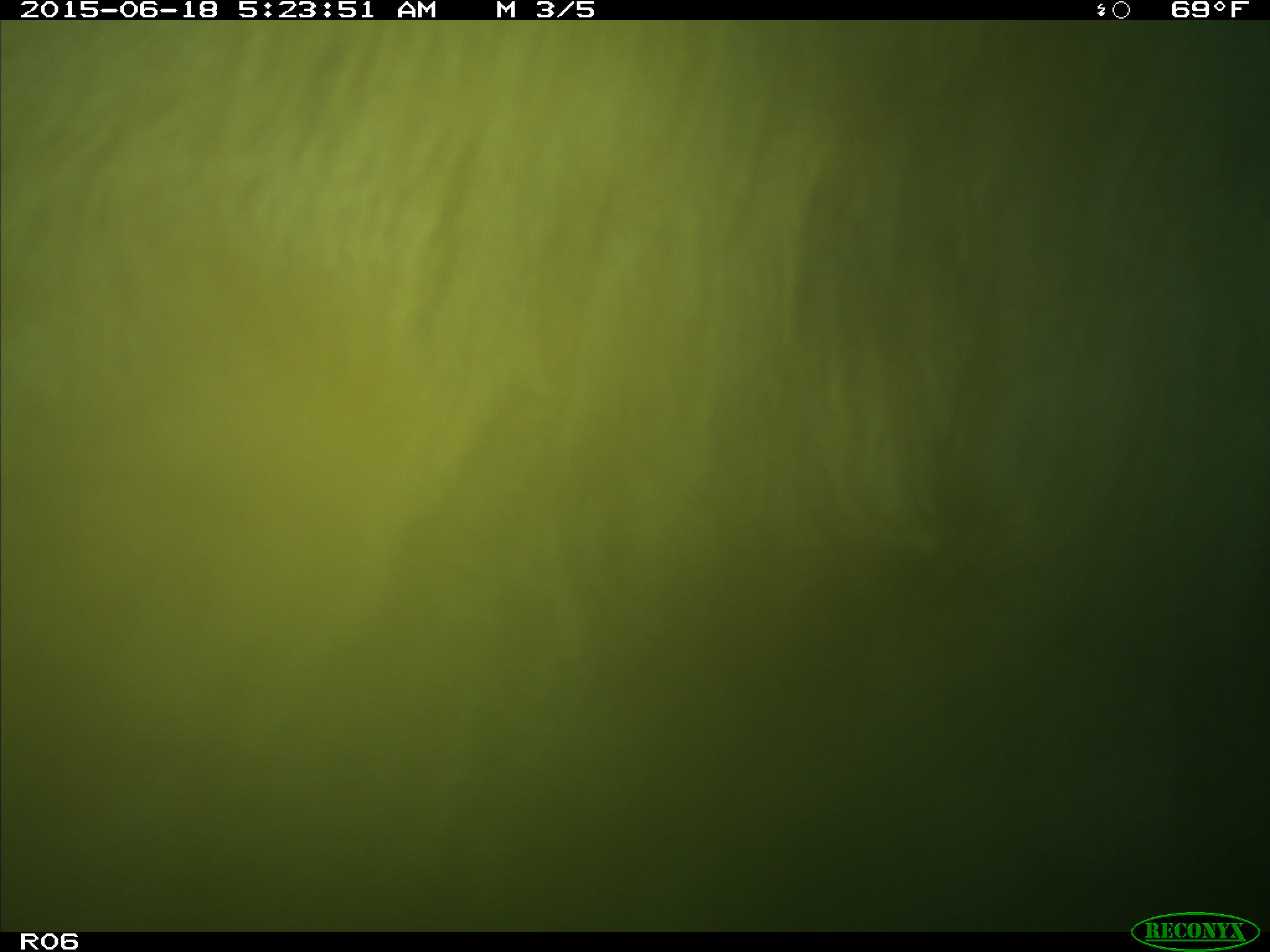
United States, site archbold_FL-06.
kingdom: Animalia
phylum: Chordata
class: Mammalia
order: Artiodactyla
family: Bovidae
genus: Bos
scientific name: Bos taurus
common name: domestic cow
Bos taurus (domestic cow).